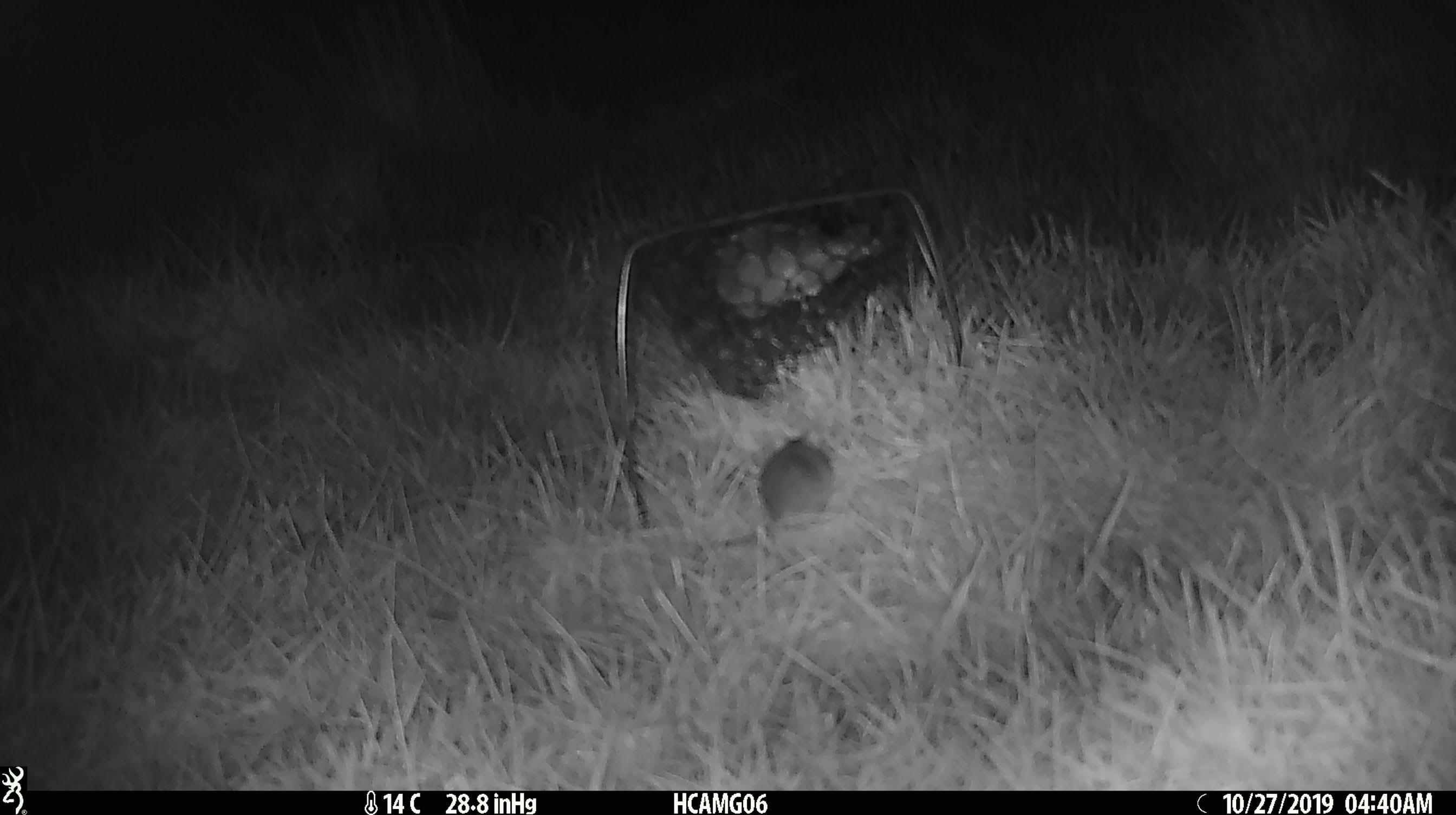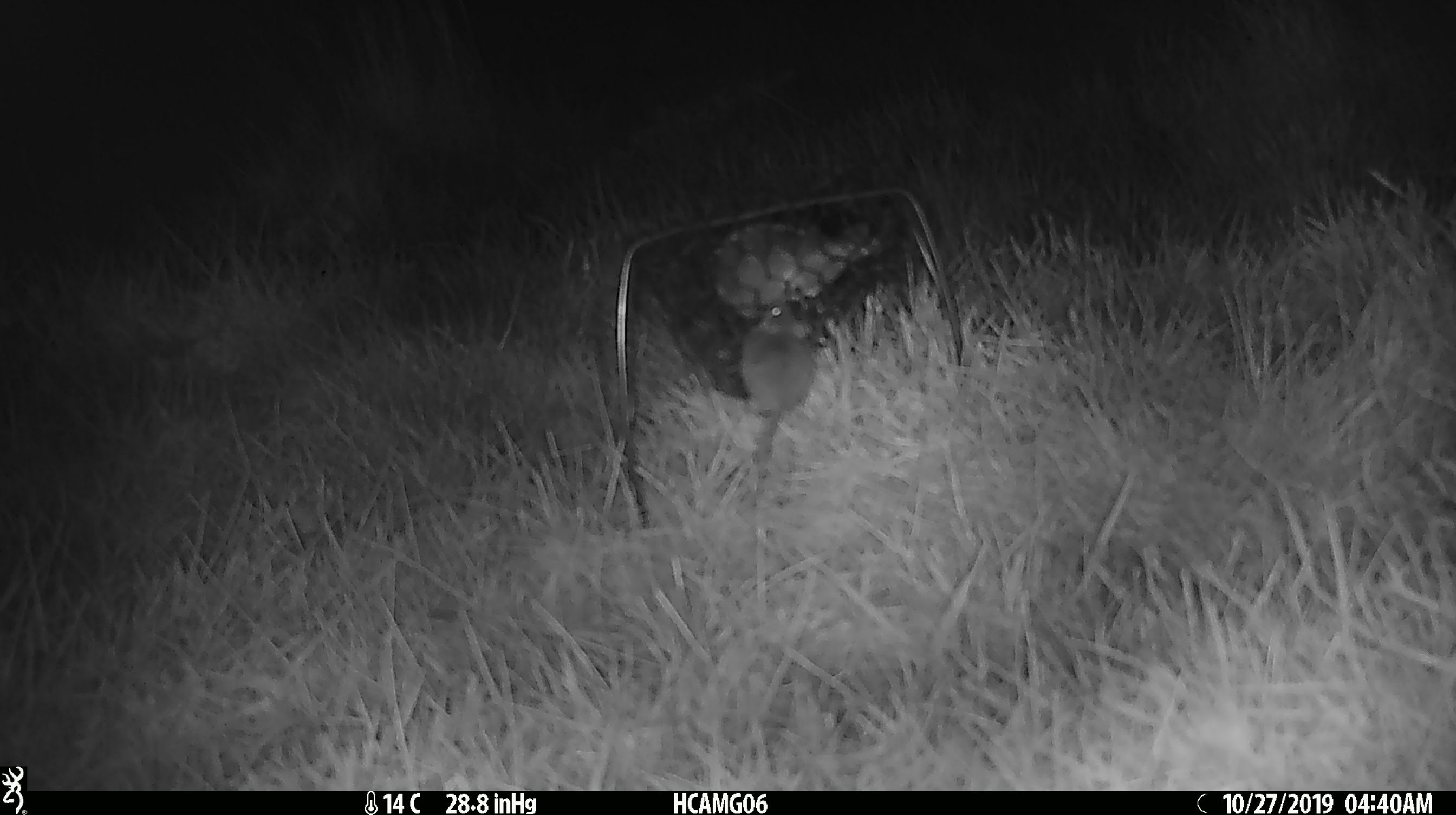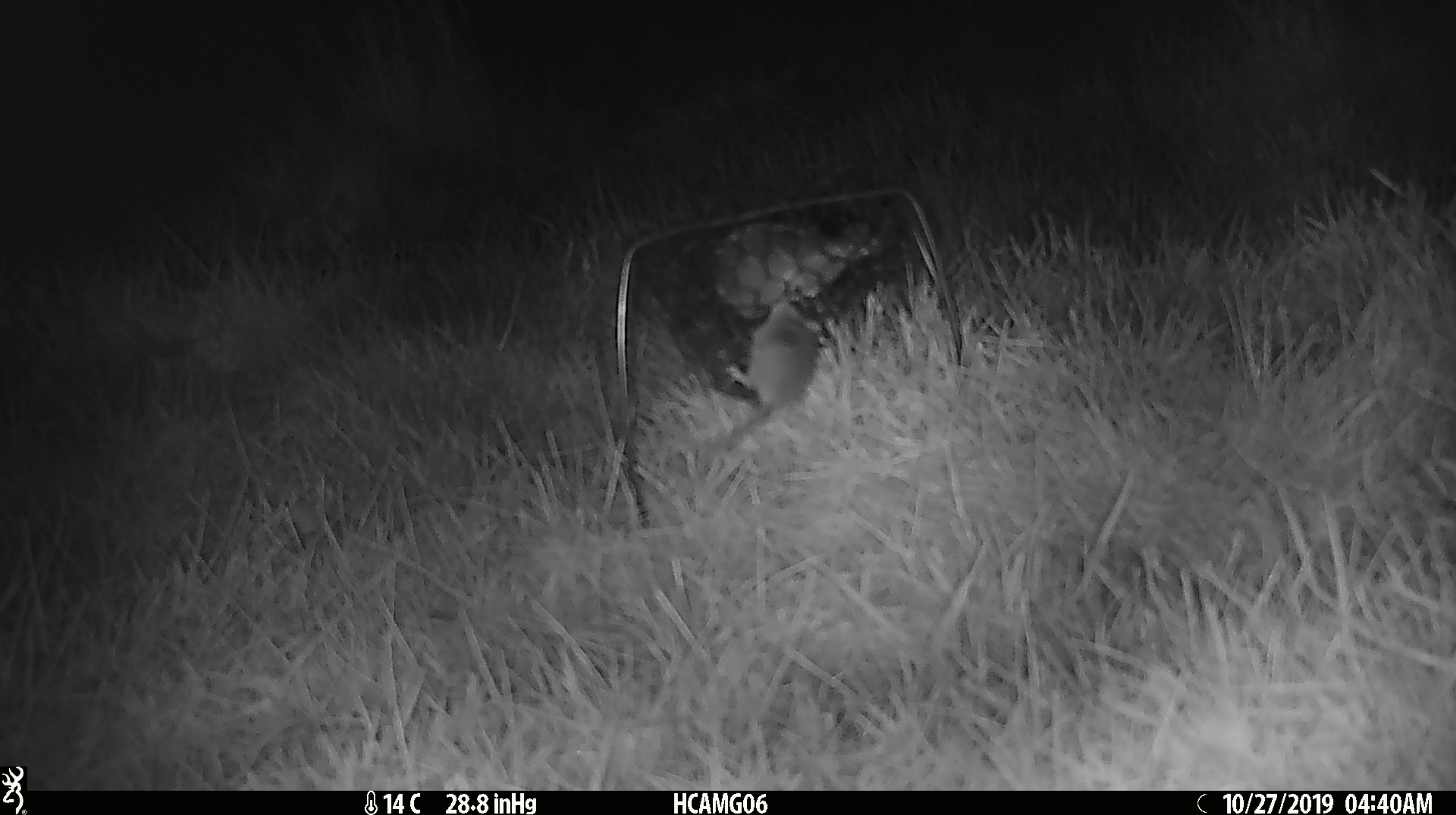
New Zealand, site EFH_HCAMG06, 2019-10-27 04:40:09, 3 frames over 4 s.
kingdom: Animalia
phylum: Chordata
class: Mammalia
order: Rodentia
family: Muridae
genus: Mus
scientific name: Mus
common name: mouse